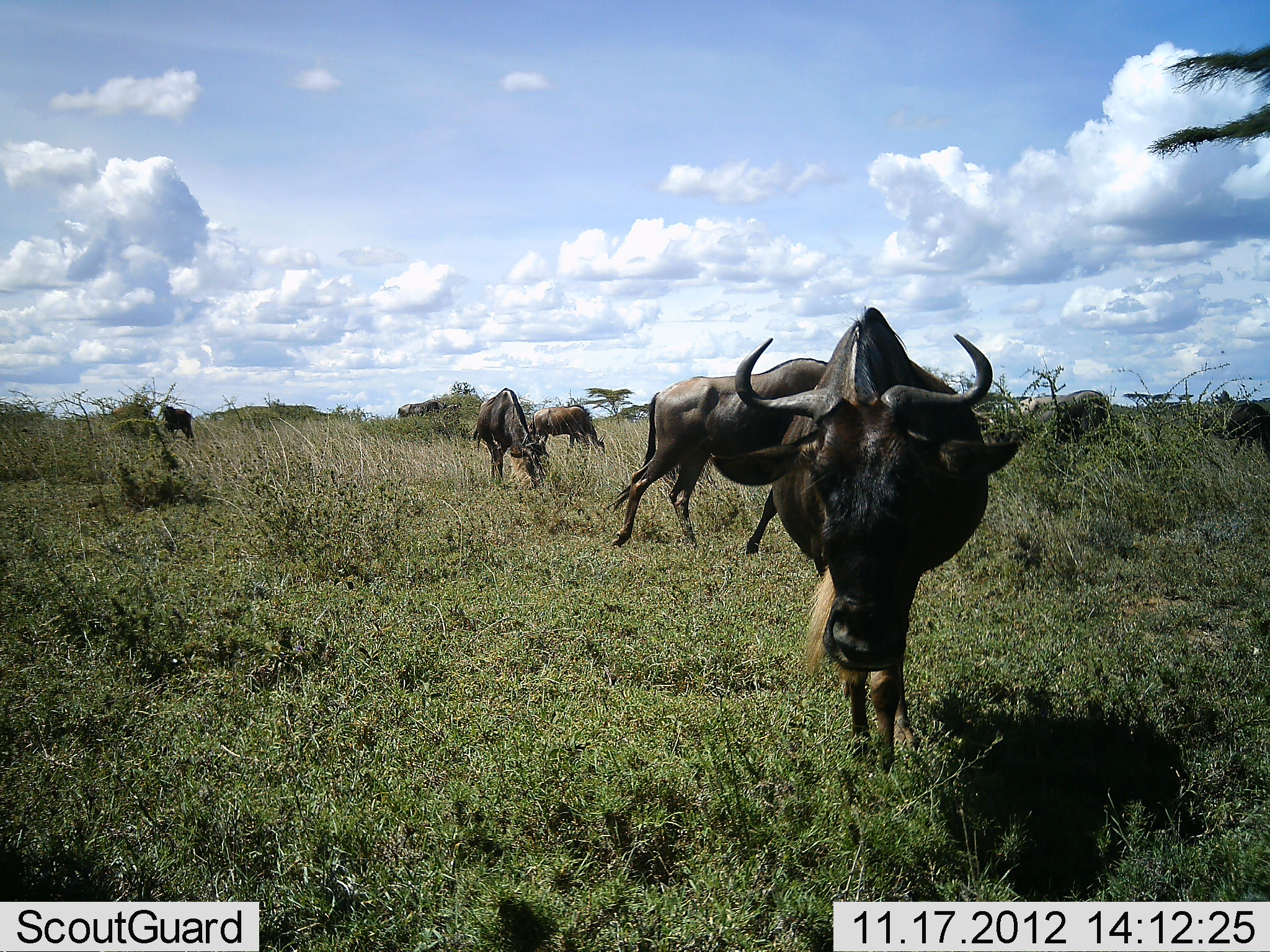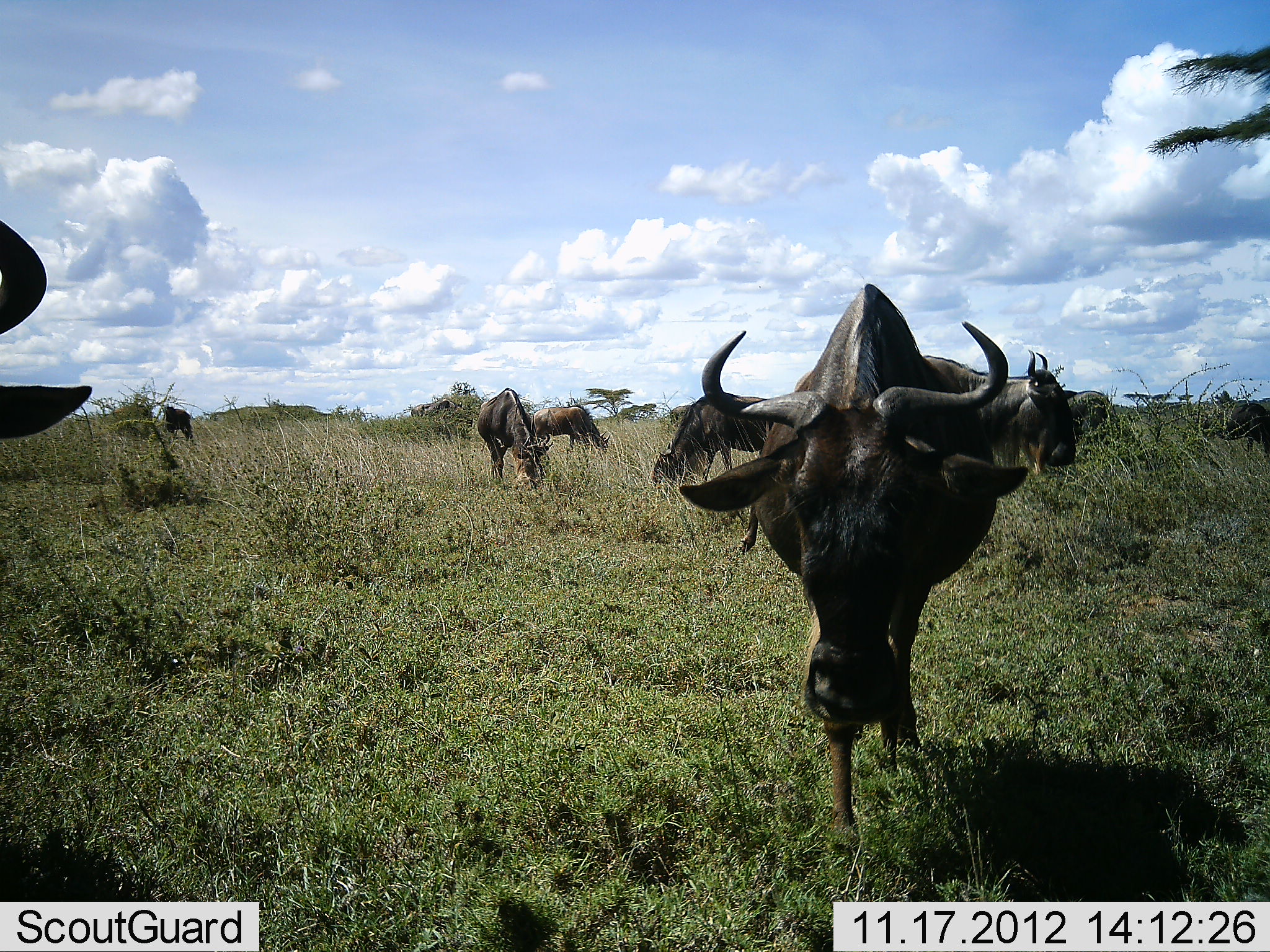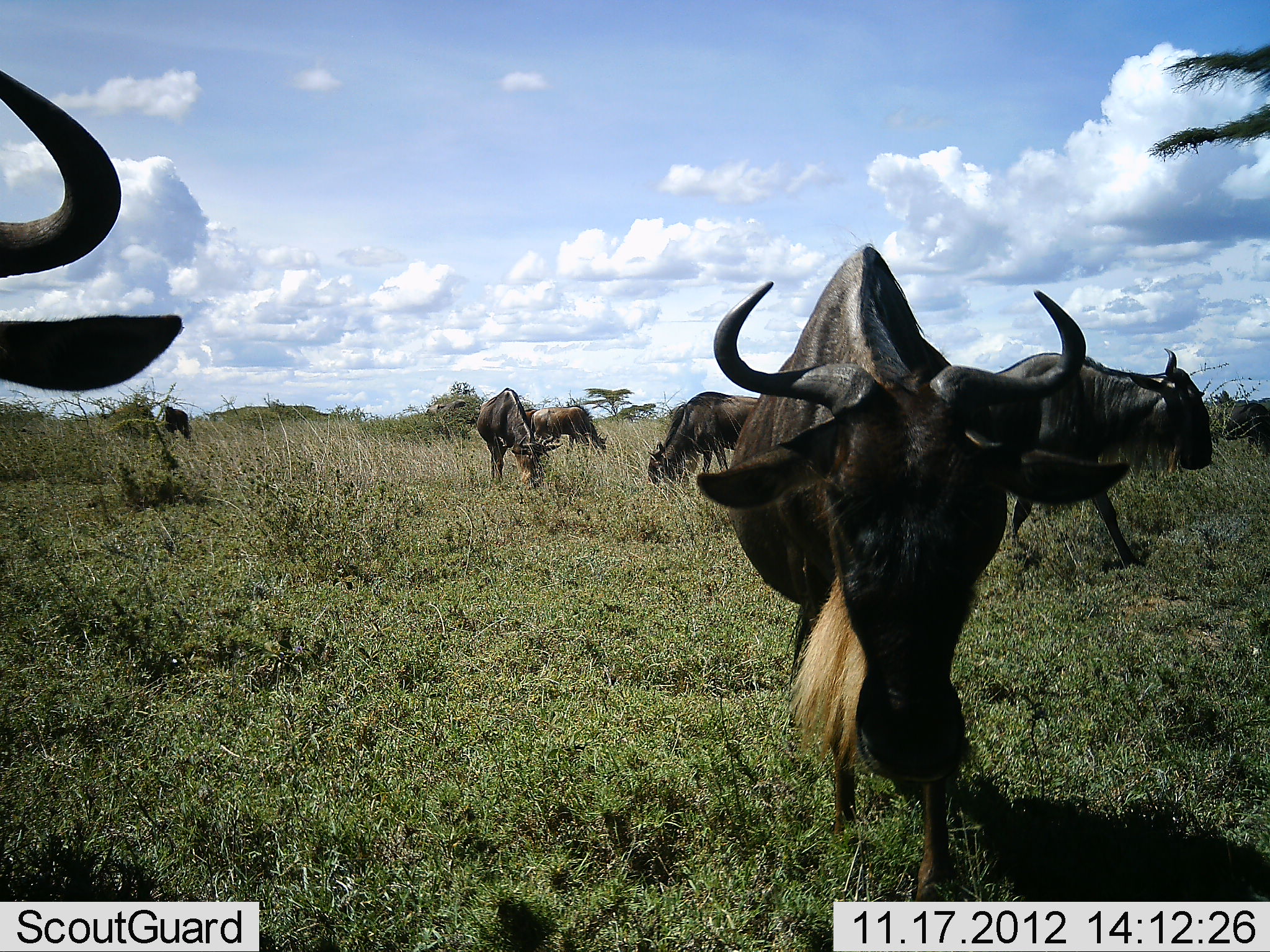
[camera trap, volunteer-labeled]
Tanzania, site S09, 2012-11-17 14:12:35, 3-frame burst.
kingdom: Animalia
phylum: Chordata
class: Mammalia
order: Artiodactyla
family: Bovidae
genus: Connochaetes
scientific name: Connochaetes taurinus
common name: blue wildebeest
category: wildebeest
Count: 8.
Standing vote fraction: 61%.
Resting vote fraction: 10%.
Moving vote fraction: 81%.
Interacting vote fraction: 3%.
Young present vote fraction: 0%.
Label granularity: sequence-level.